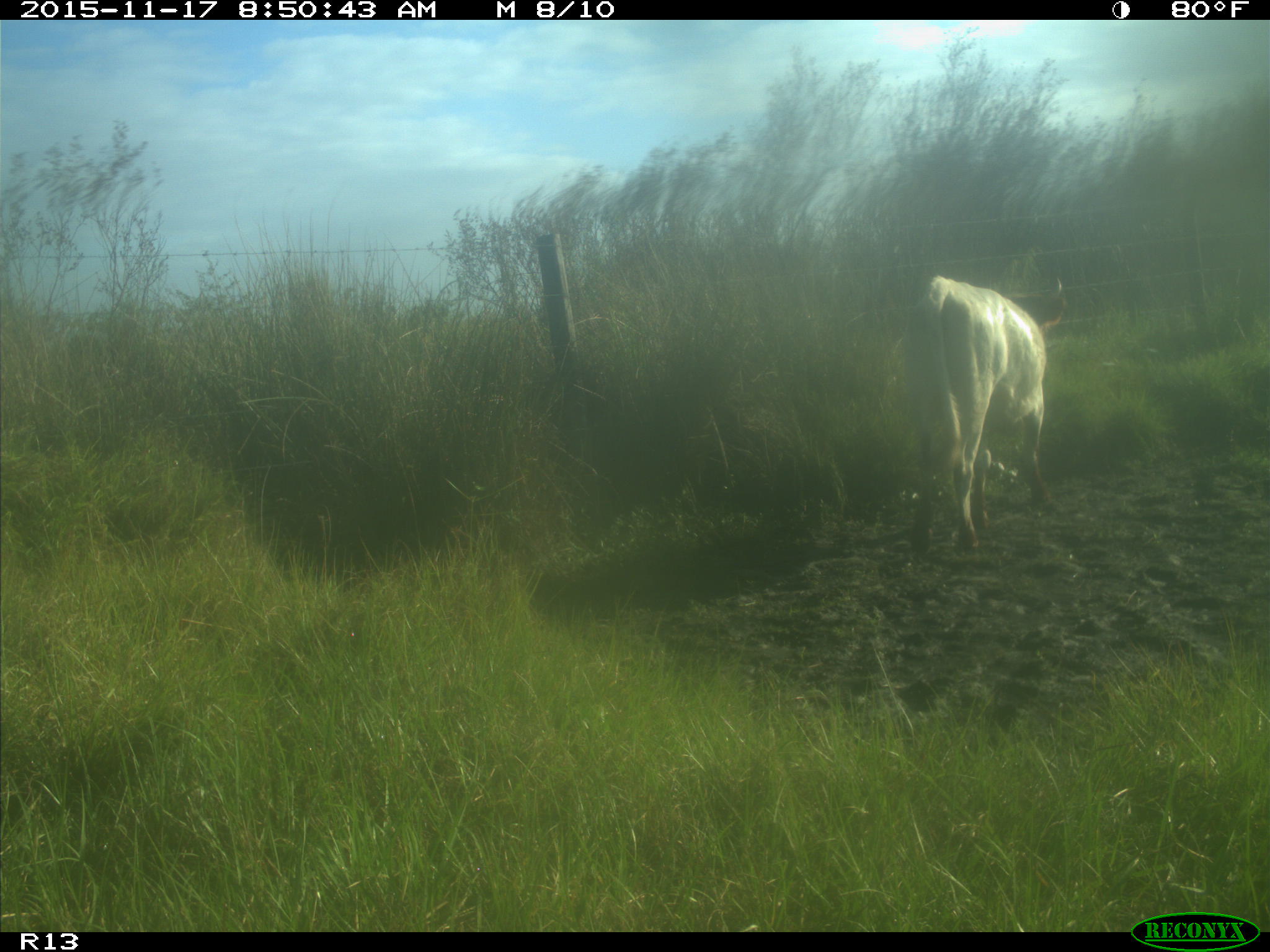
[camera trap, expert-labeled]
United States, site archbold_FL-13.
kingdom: Animalia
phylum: Chordata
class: Mammalia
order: Artiodactyla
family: Bovidae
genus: Bos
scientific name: Bos taurus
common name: domestic cow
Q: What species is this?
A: Bos taurus (domestic cow).